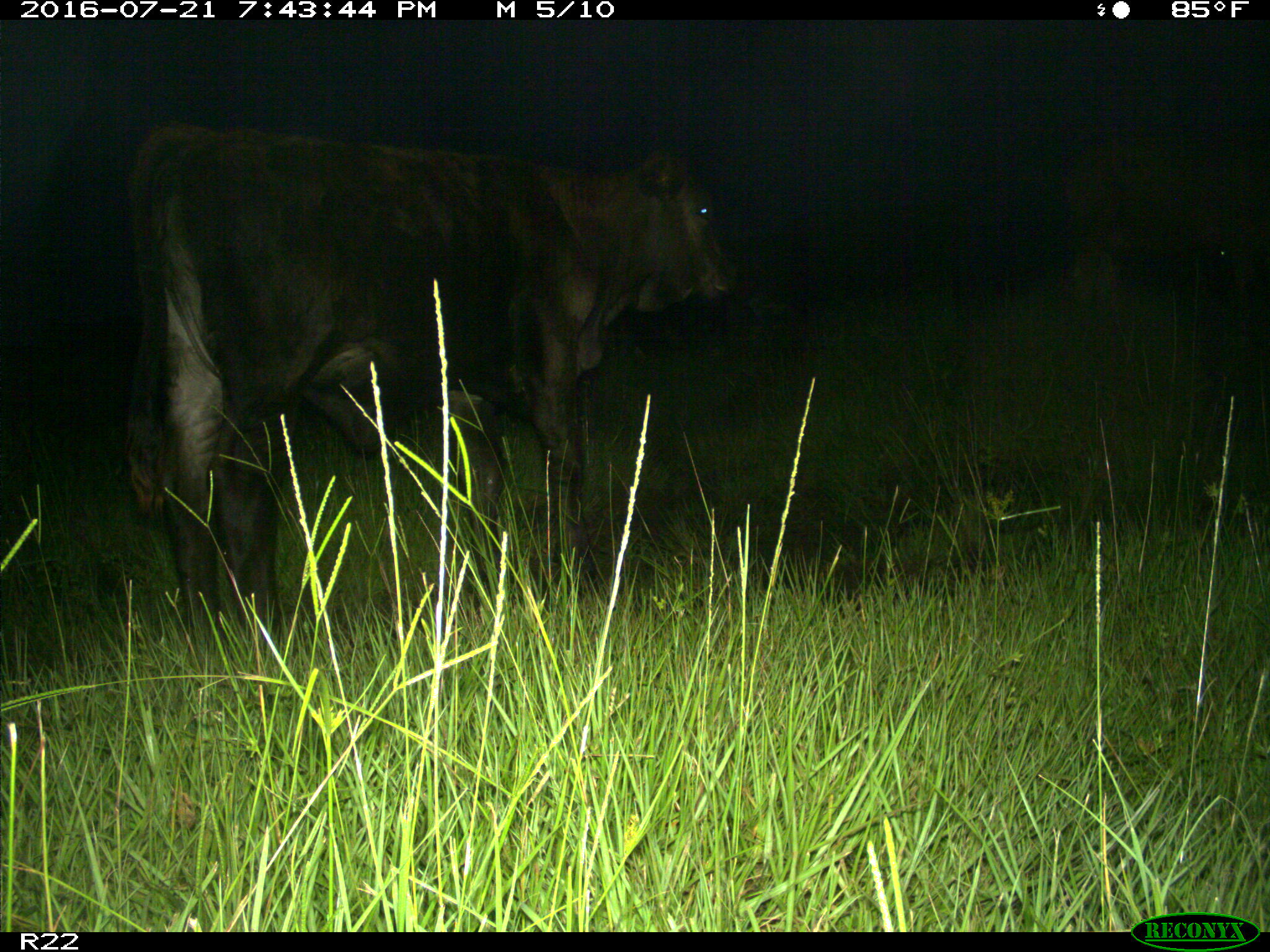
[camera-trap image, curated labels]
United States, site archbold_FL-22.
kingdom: Animalia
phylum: Chordata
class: Mammalia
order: Artiodactyla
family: Bovidae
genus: Bos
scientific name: Bos taurus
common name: domestic cow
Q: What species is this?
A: Bos taurus (domestic cow).